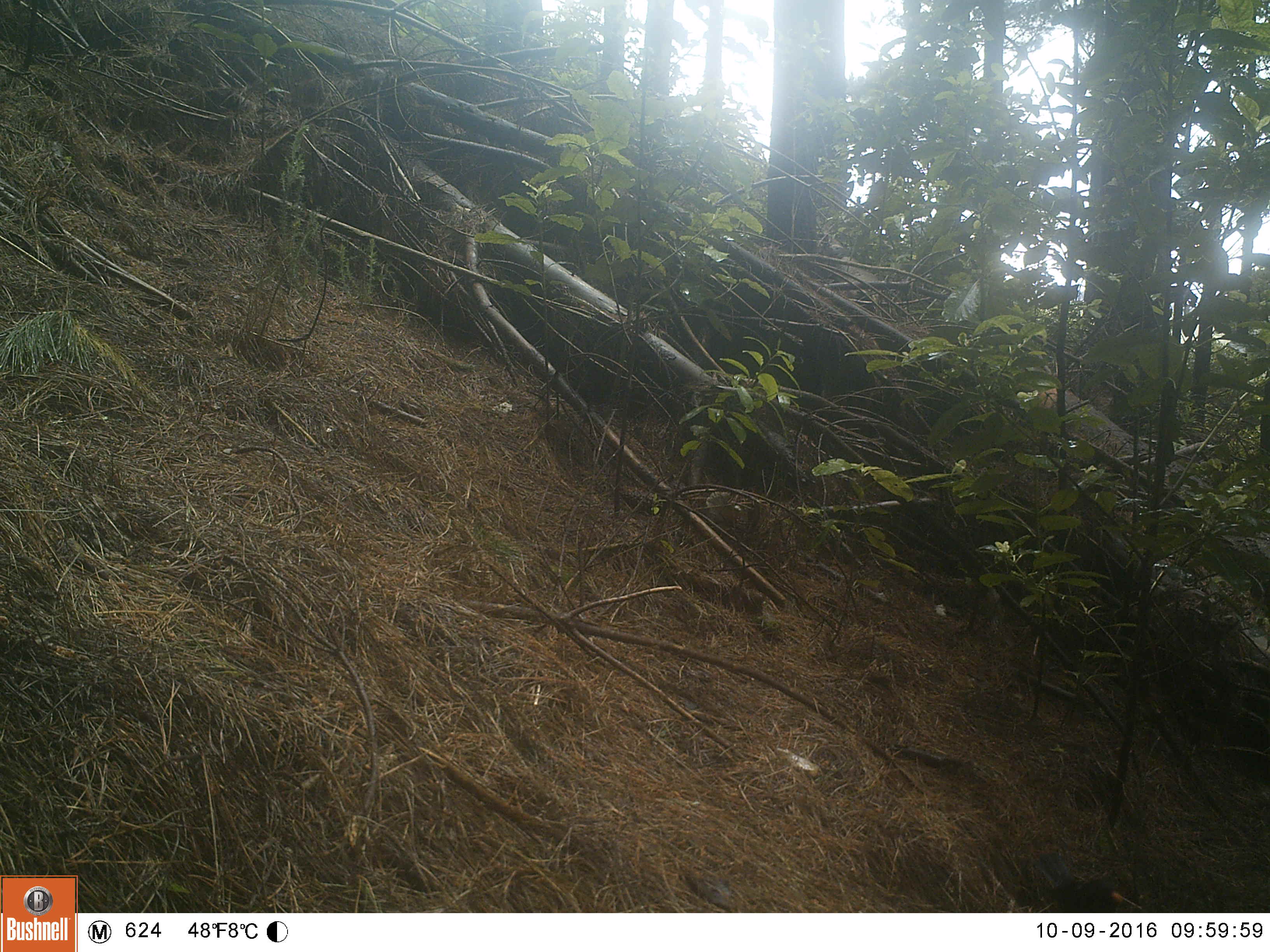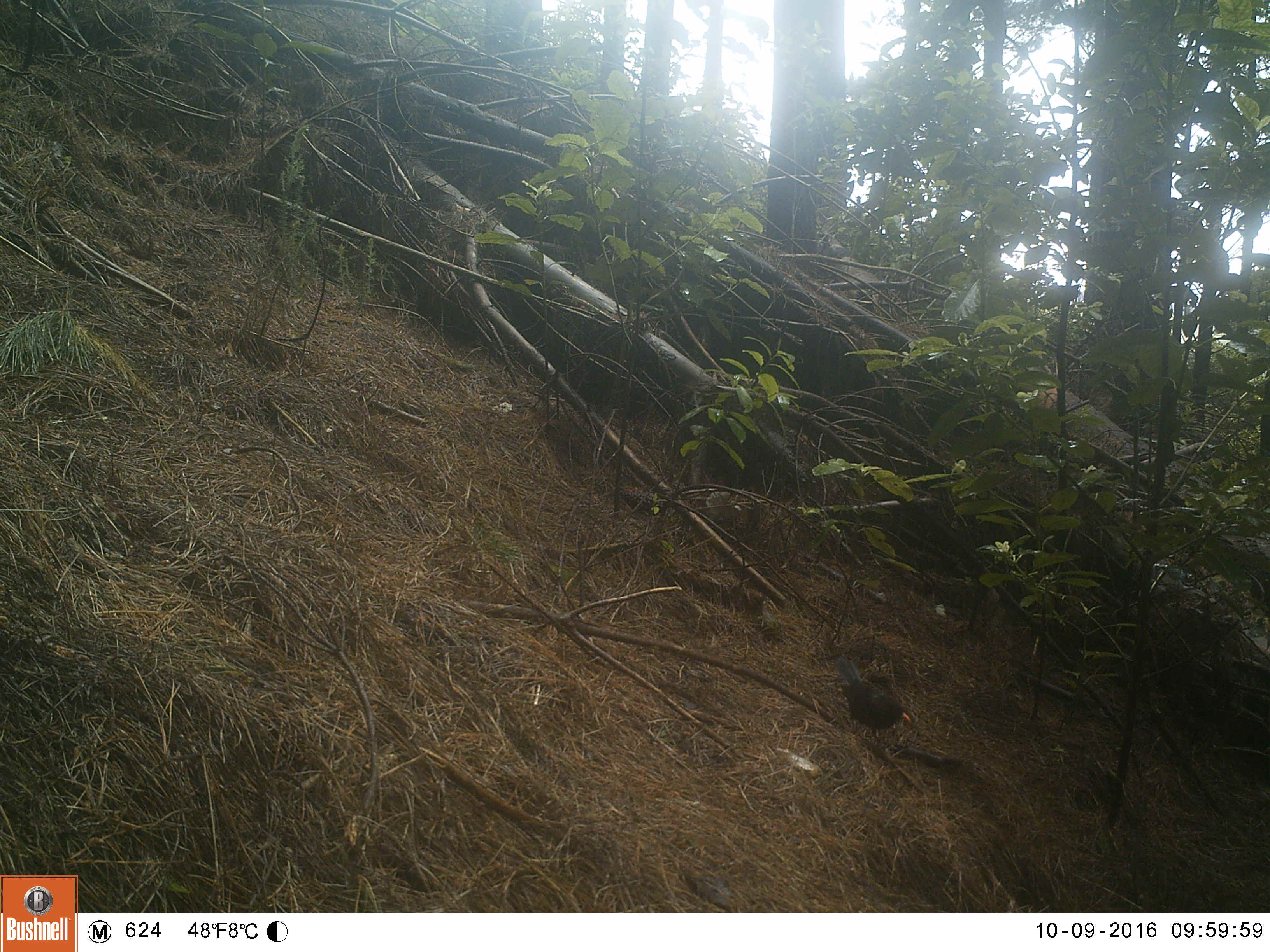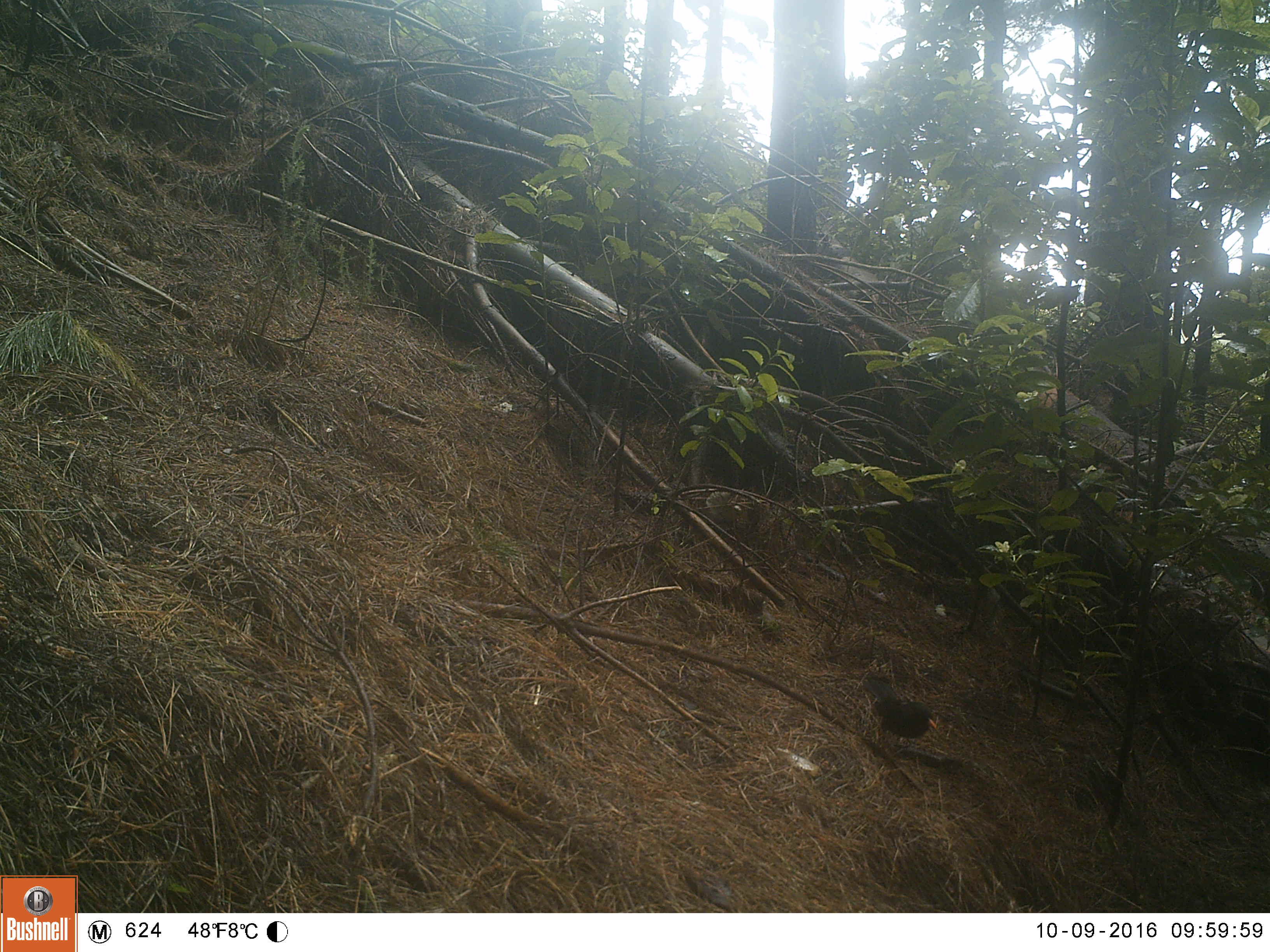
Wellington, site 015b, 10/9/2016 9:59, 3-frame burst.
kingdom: Animalia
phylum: Chordata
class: Aves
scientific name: Aves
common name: bird